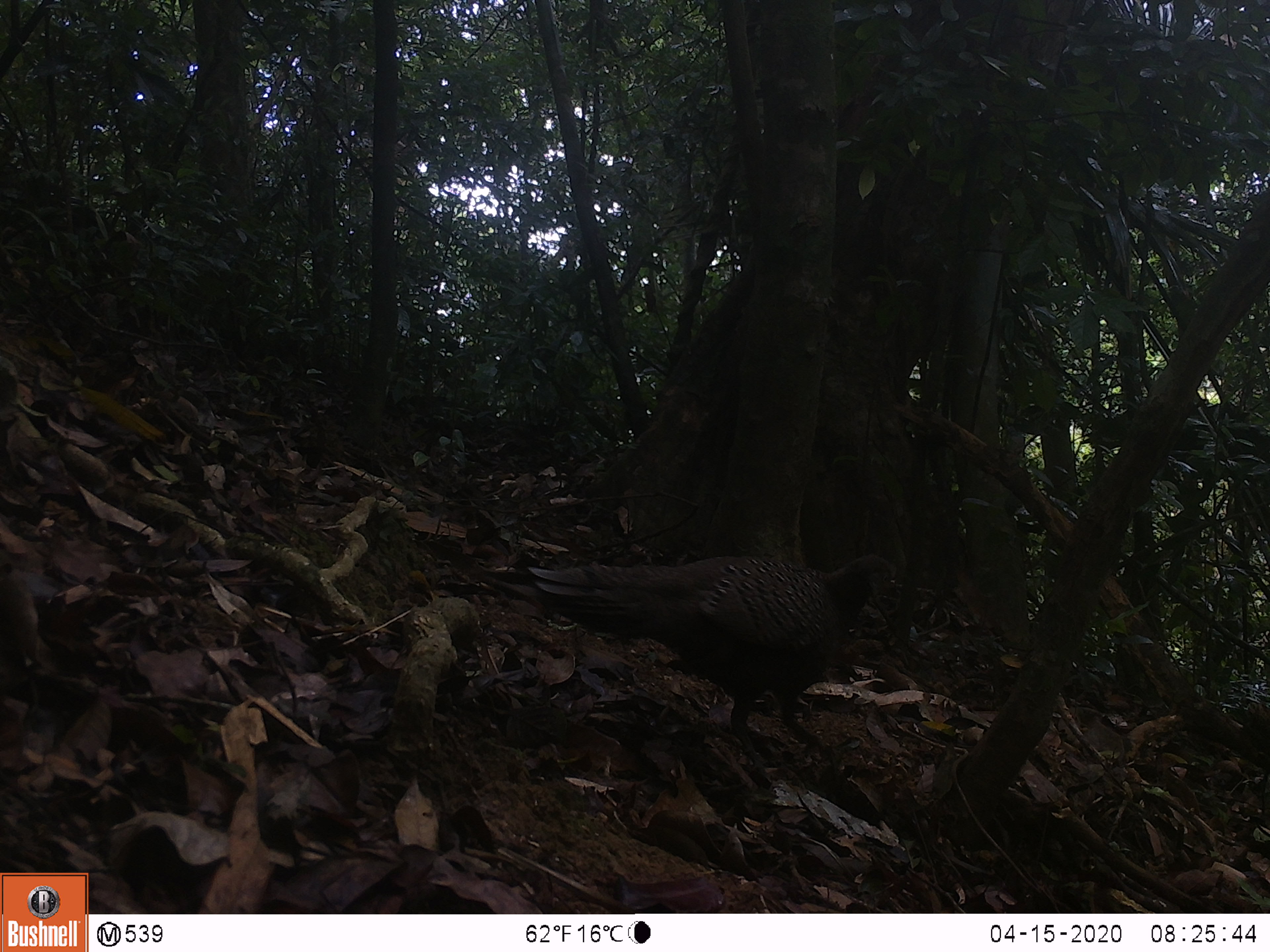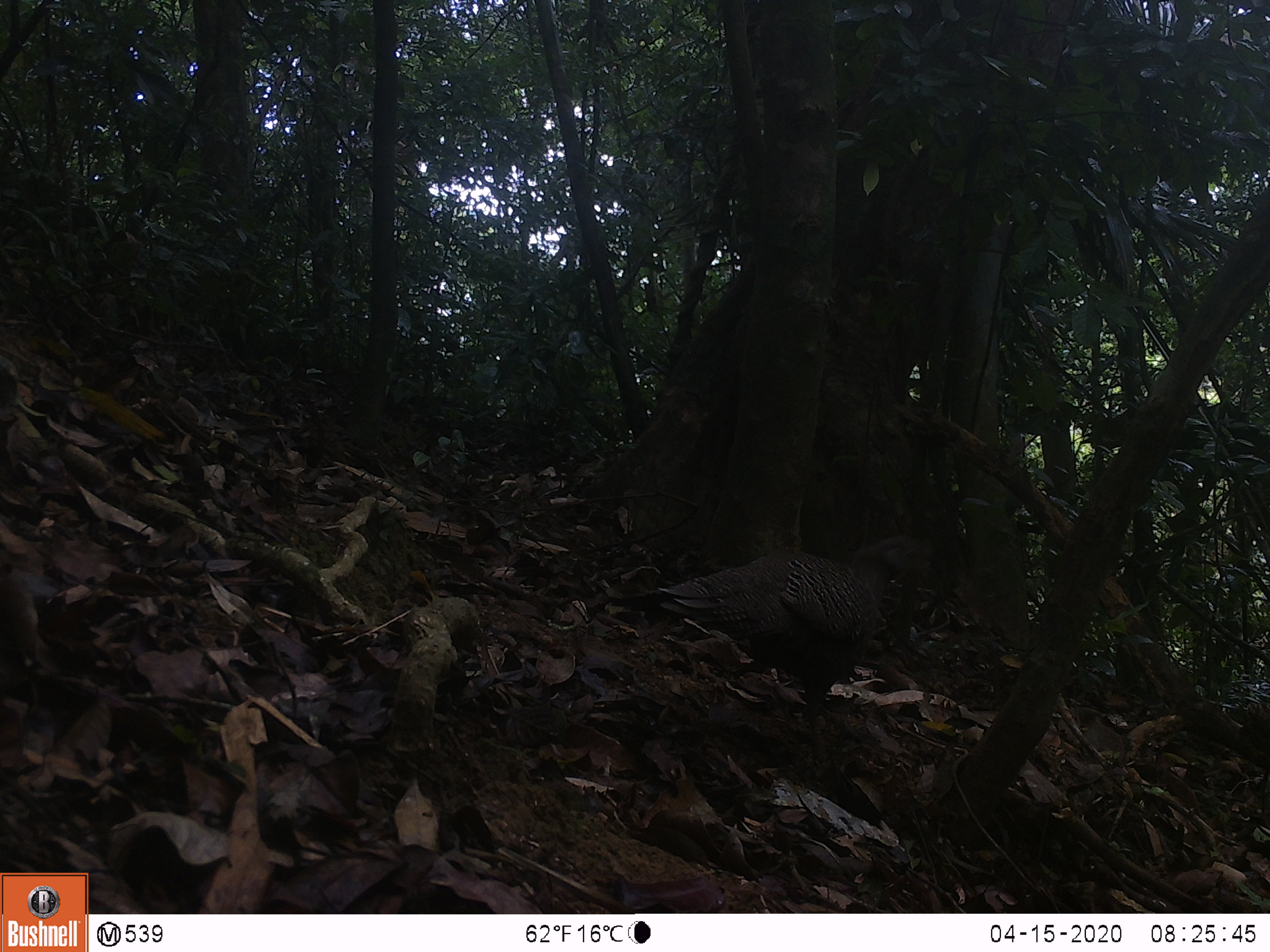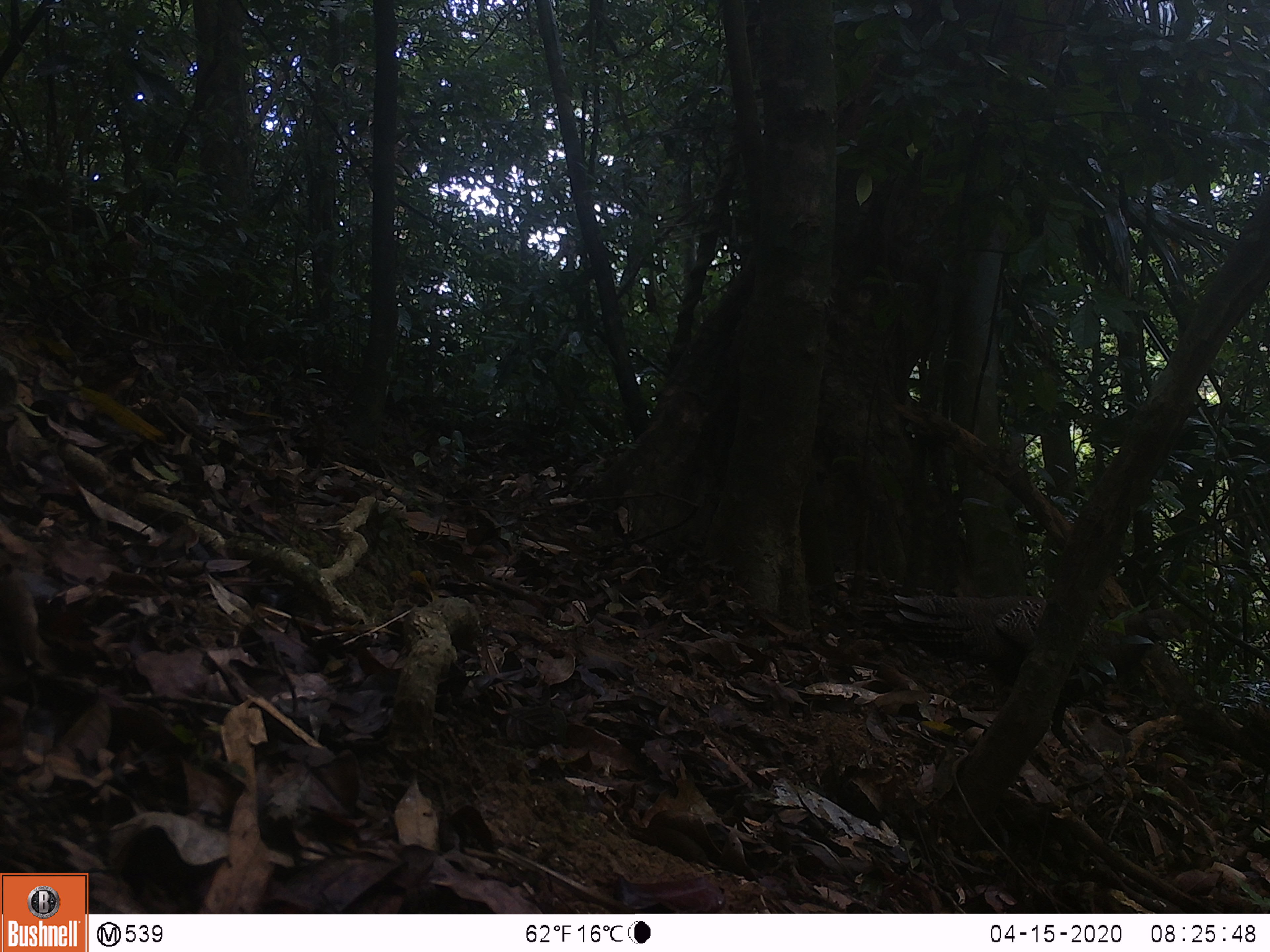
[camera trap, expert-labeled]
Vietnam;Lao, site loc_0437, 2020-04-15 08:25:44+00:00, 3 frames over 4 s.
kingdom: Animalia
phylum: Chordata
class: Aves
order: Galliformes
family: Phasianidae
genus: Polyplectron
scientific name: Polyplectron bicalcaratum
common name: gray peacock-pheasant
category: grey peacock pheasant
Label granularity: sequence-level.